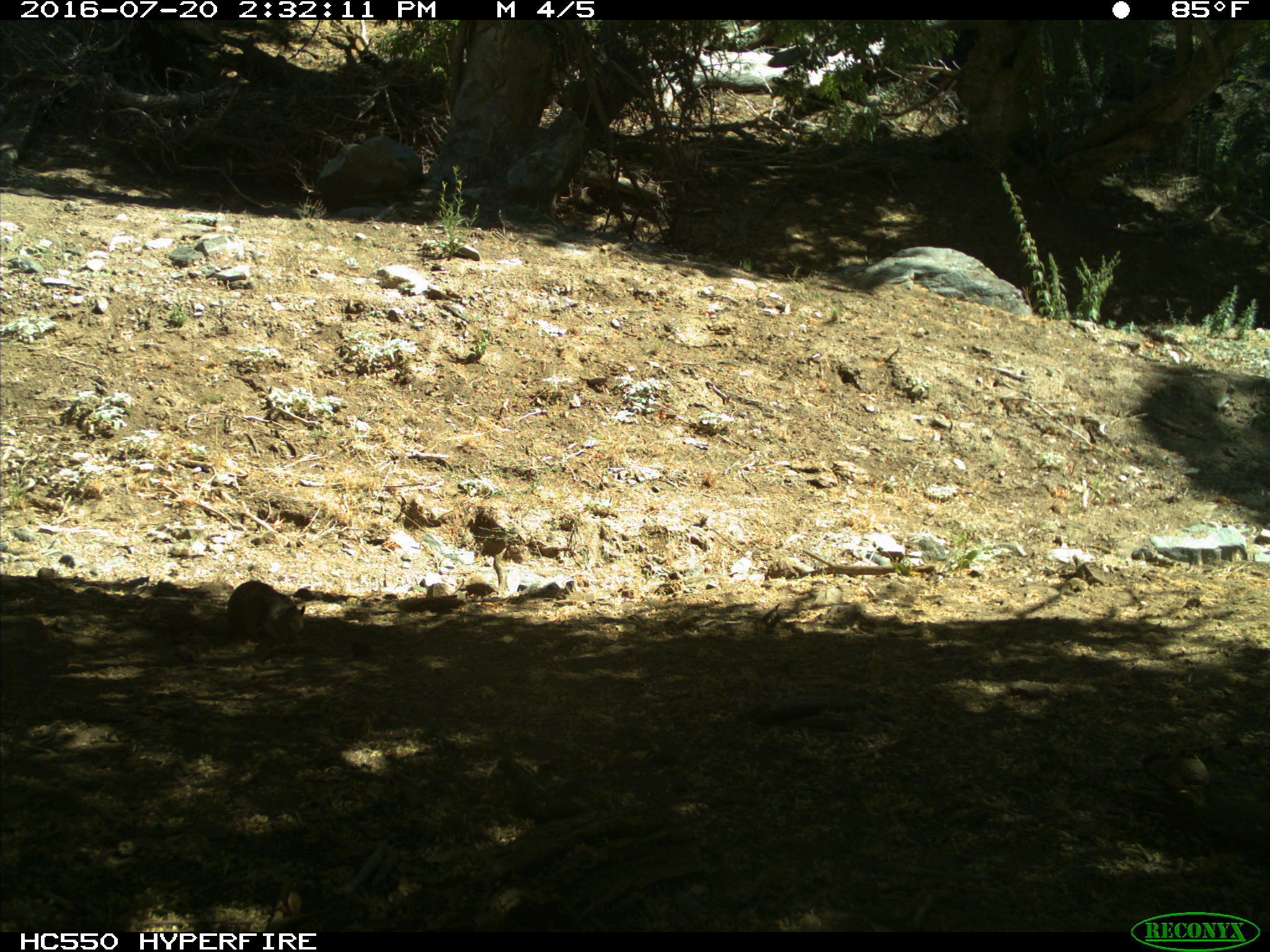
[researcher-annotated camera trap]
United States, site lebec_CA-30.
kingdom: Animalia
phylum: Chordata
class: Mammalia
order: Rodentia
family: Sciuridae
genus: Otospermophilus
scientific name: Otospermophilus beecheyi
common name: california ground squirrel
Otospermophilus beecheyi (california ground squirrel).